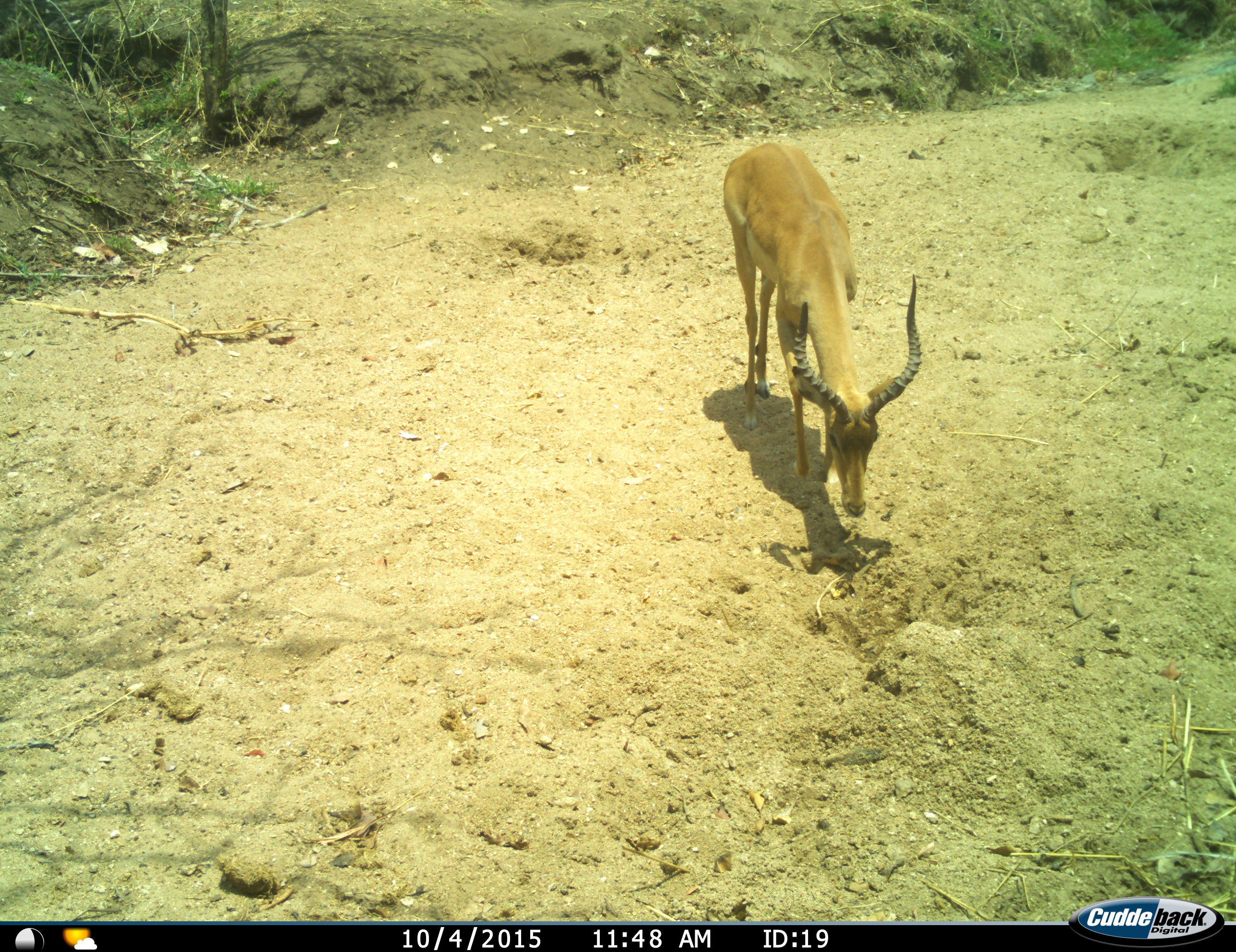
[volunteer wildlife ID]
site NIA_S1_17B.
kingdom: Animalia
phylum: Chordata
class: Mammalia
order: Artiodactyla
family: Bovidae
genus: Aepyceros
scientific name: Aepyceros melampus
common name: impala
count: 1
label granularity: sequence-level